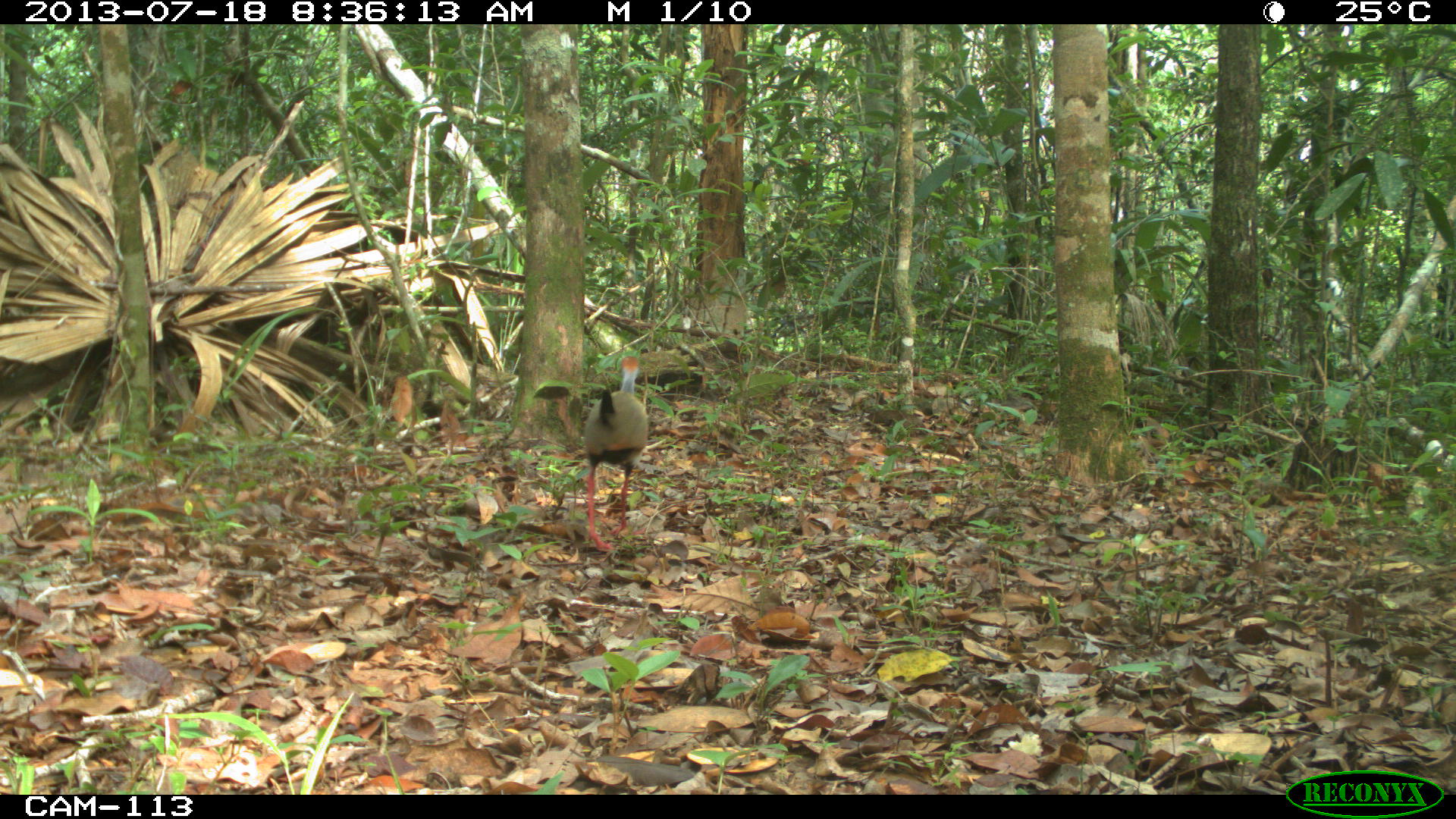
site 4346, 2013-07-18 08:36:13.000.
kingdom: Animalia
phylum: Chordata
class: Aves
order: Gruiformes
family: Rallidae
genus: Aramides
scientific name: Aramides cajaneus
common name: gray-necked wood-rail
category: aramides cajanea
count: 1